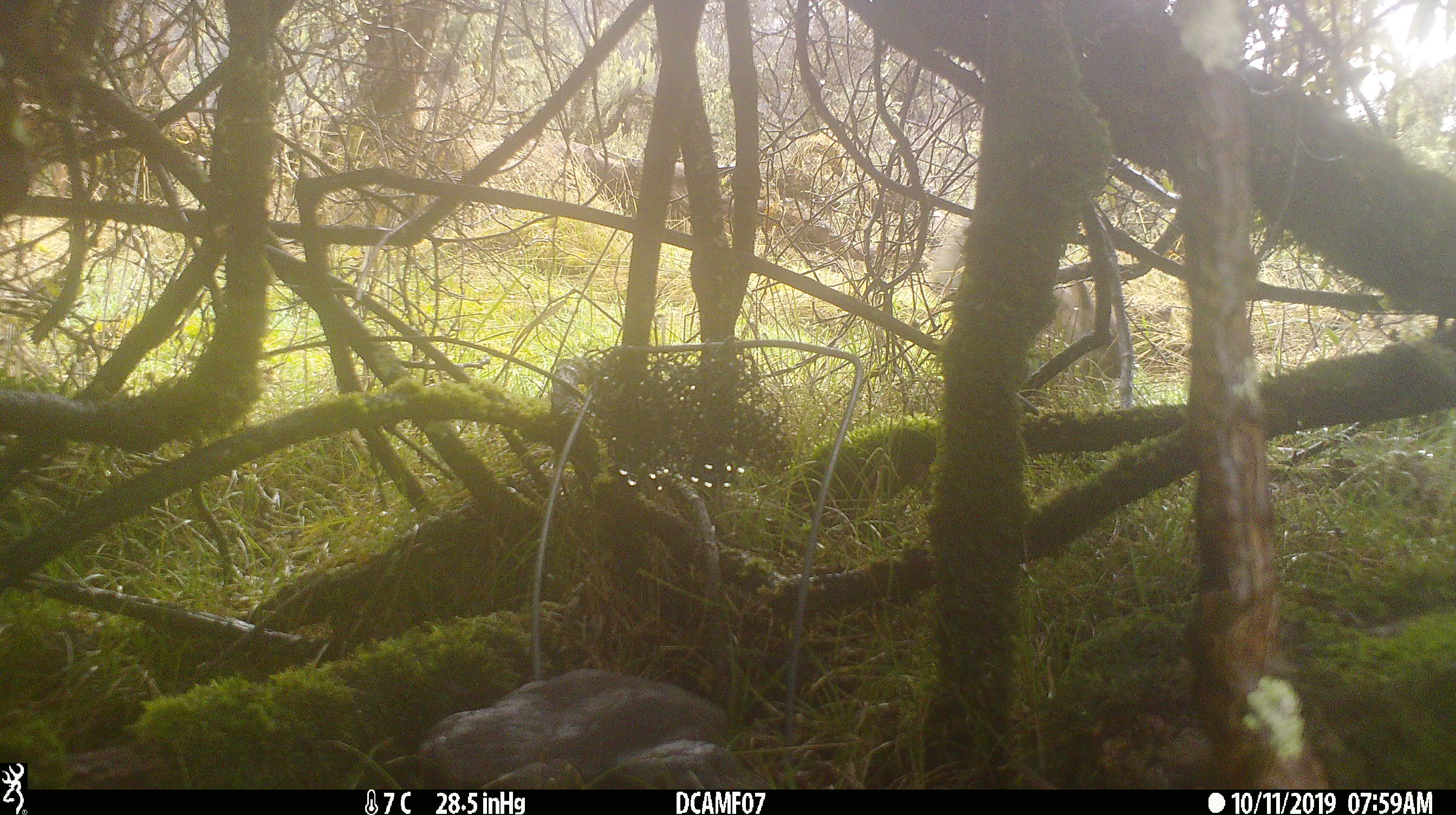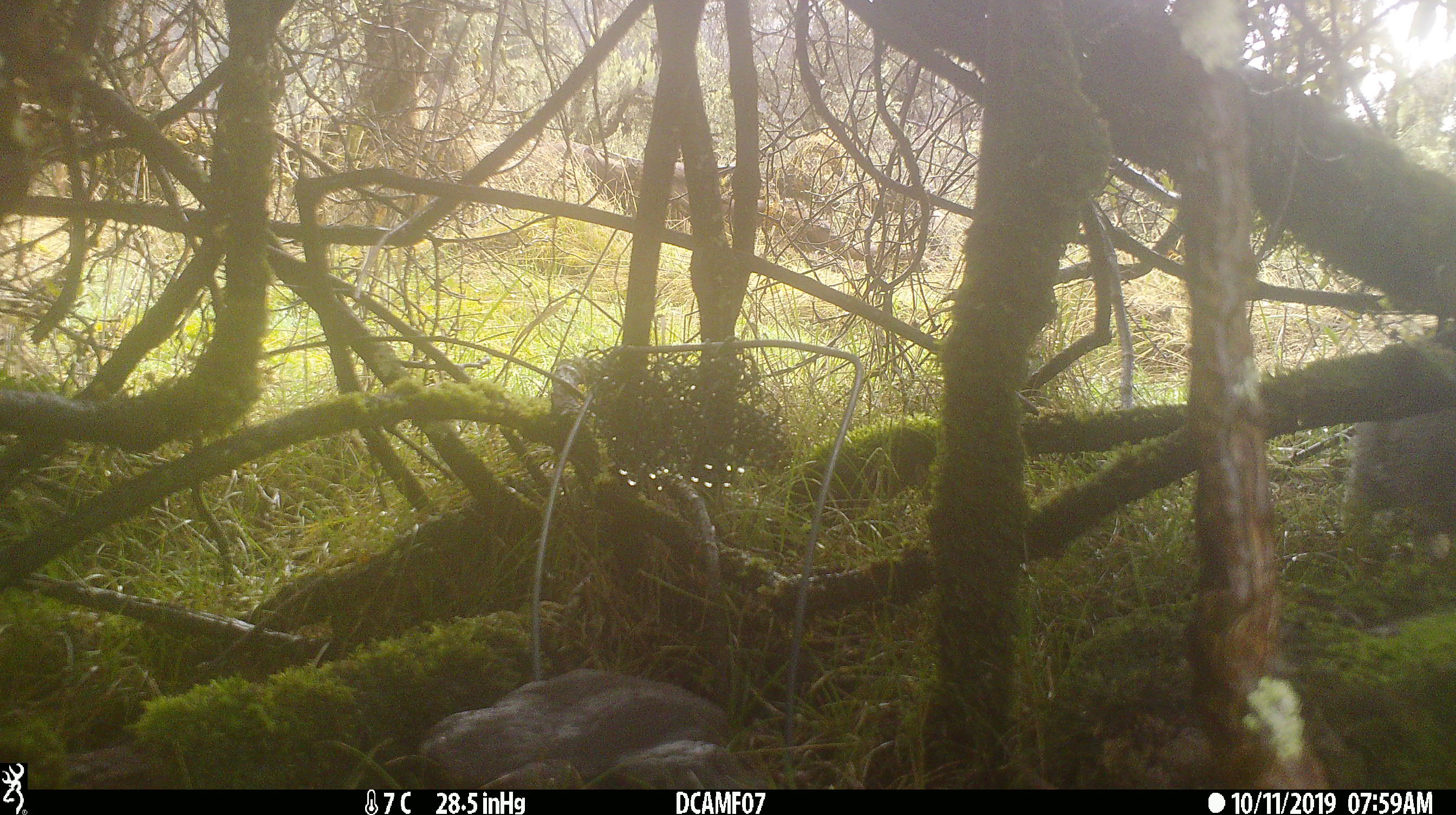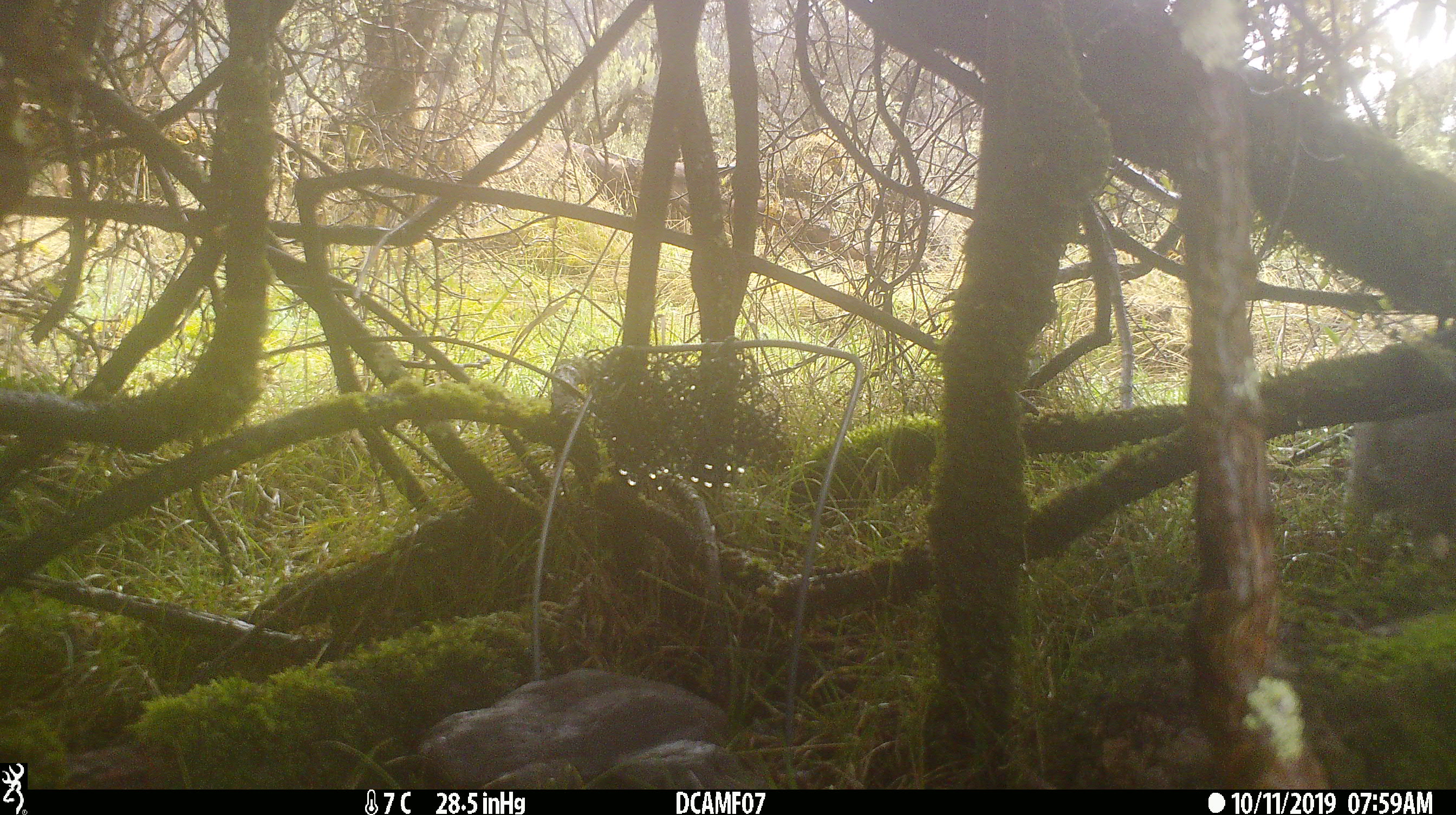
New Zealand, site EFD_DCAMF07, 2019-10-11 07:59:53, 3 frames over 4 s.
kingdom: Animalia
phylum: Chordata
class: Mammalia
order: Lagomorpha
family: Leporidae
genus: Oryctolagus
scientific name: Oryctolagus cuniculus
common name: european rabbit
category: rabbit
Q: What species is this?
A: Rabbit (european rabbit) (Oryctolagus cuniculus).